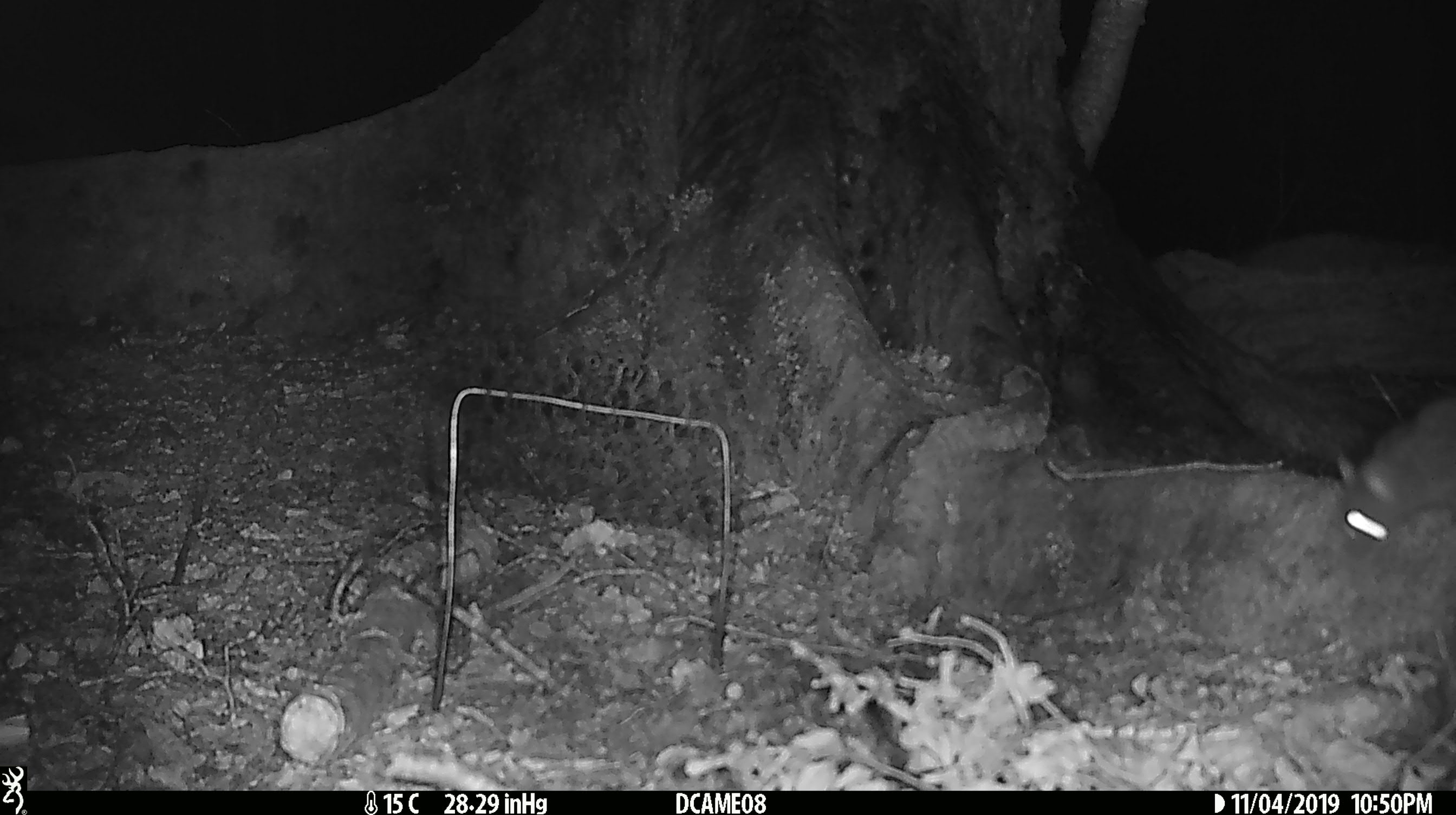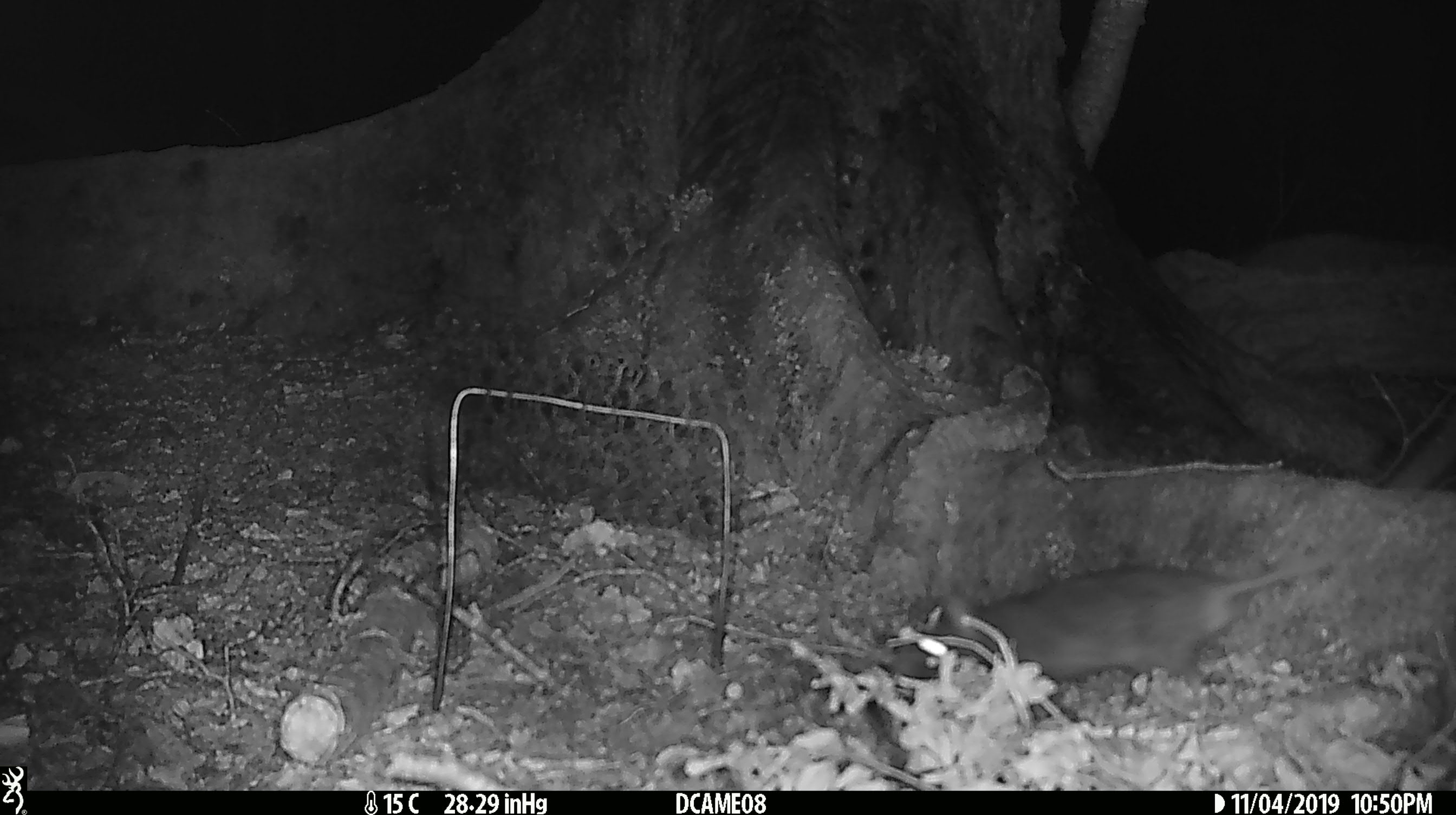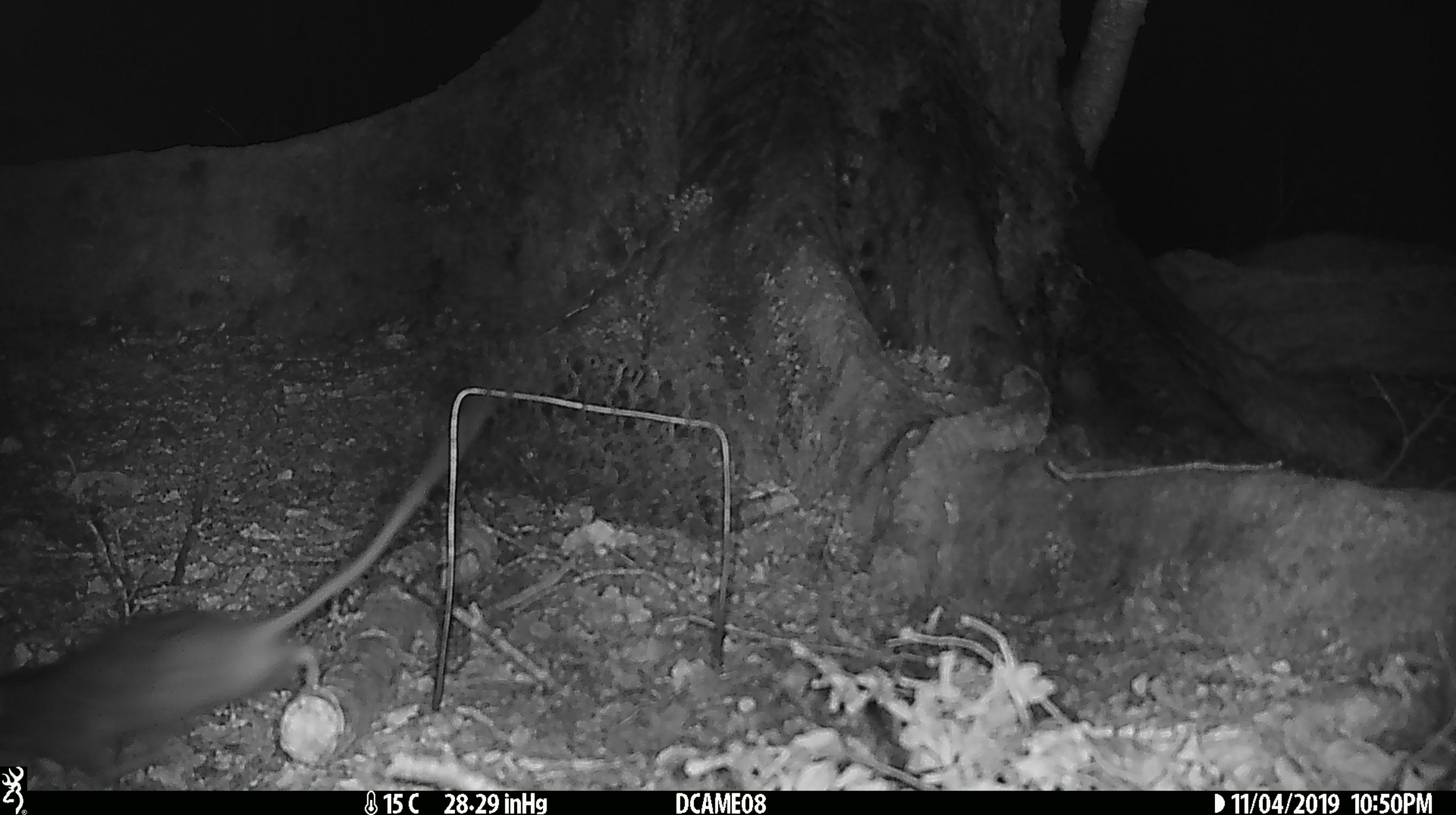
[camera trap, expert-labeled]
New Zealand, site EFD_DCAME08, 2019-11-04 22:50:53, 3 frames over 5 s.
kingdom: Animalia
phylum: Chordata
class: Mammalia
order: Rodentia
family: Muridae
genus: Rattus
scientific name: Rattus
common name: rat